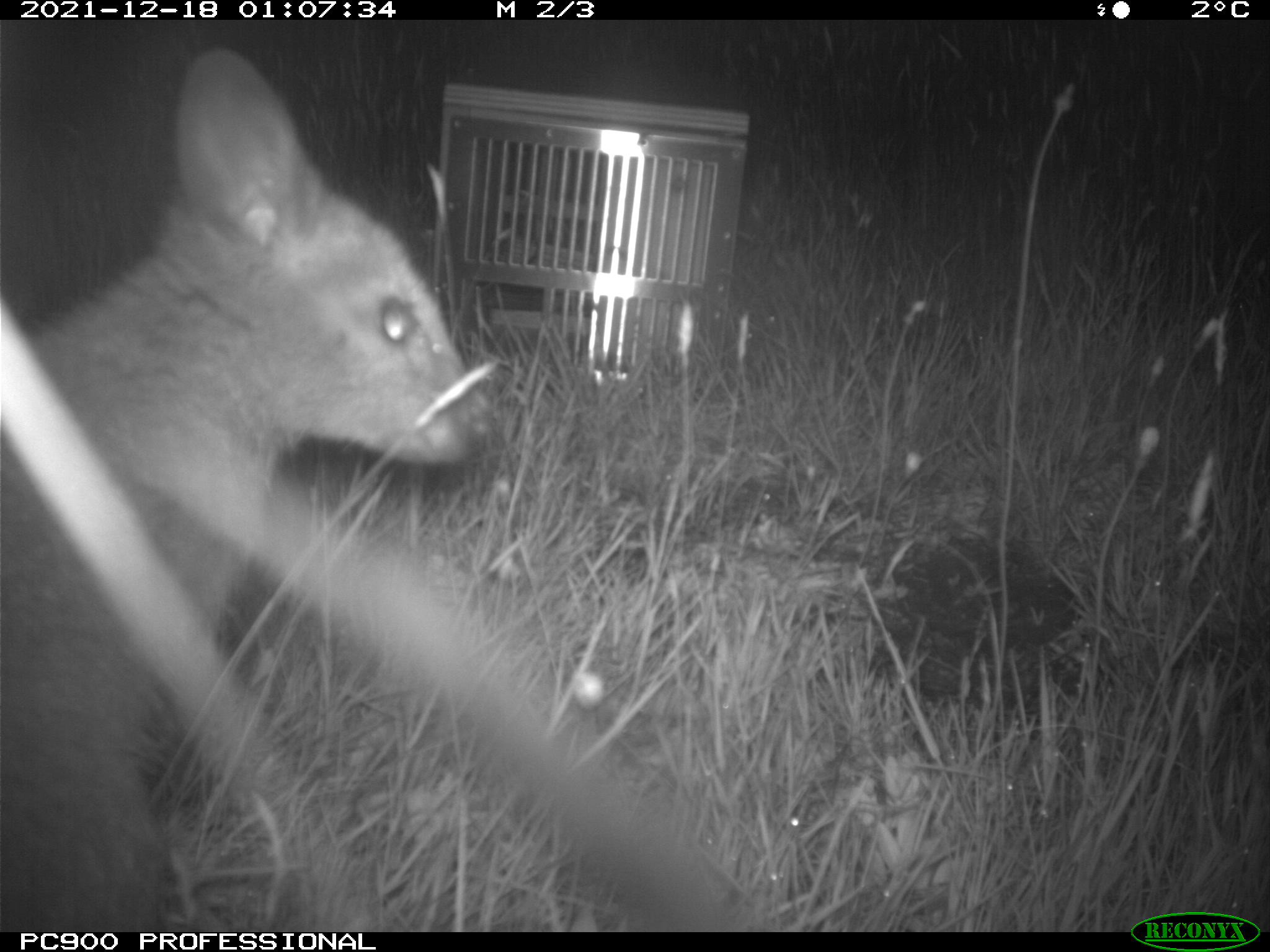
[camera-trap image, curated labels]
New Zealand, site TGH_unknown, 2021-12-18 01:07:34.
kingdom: Animalia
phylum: Chordata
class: Mammalia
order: Diprotodontia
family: Macropodidae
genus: Notamacropus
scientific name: Notamacropus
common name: wallaby